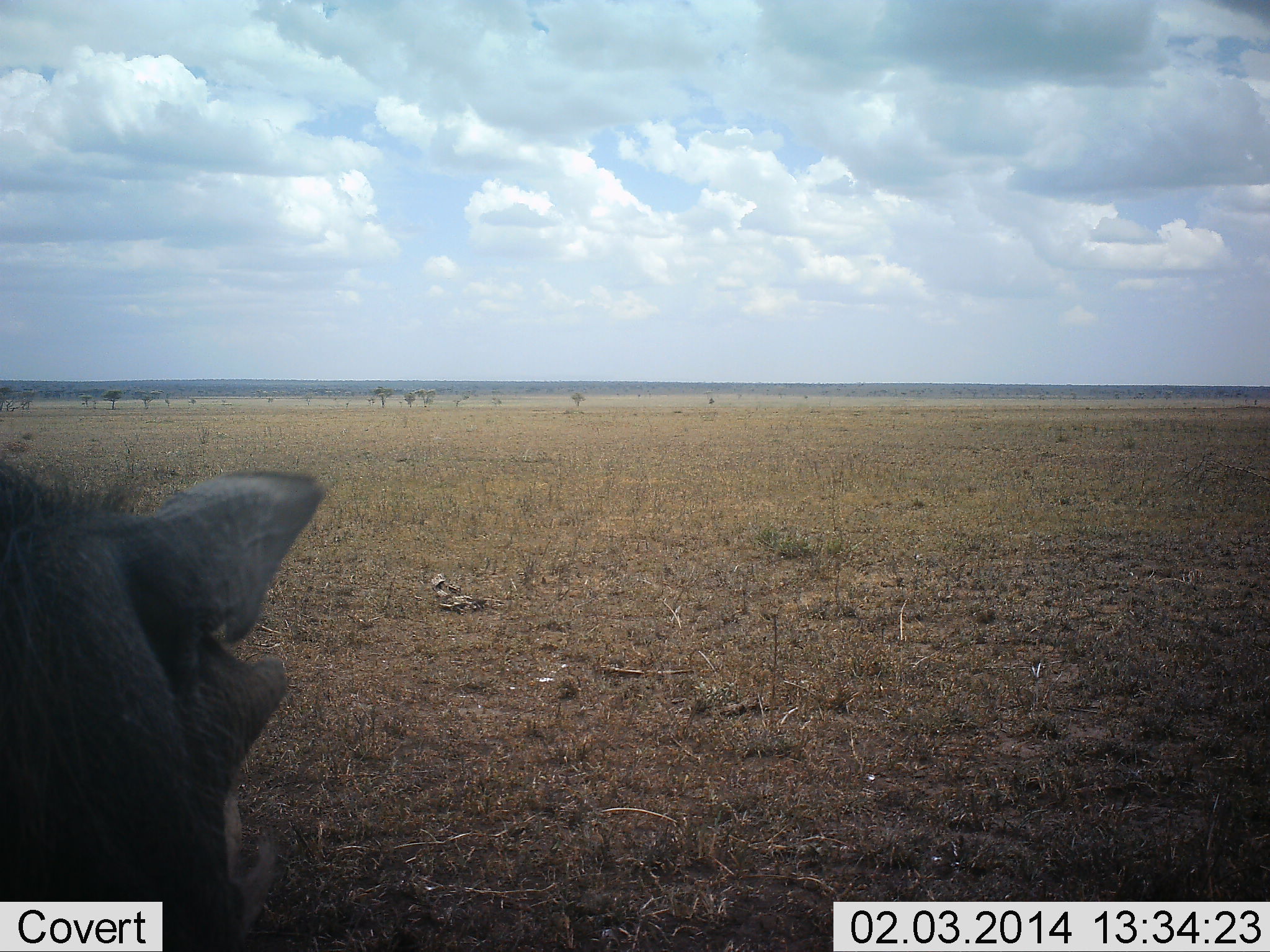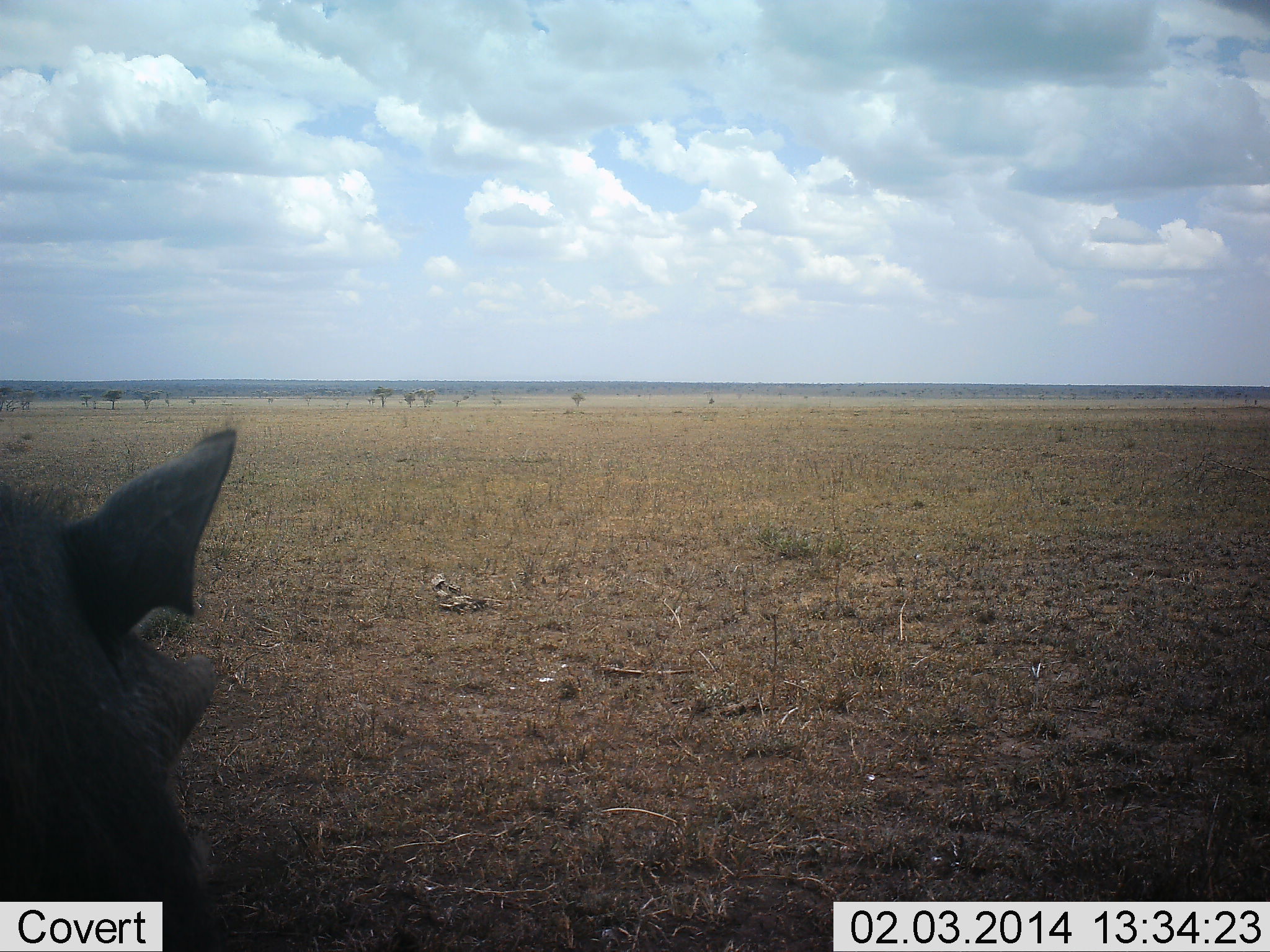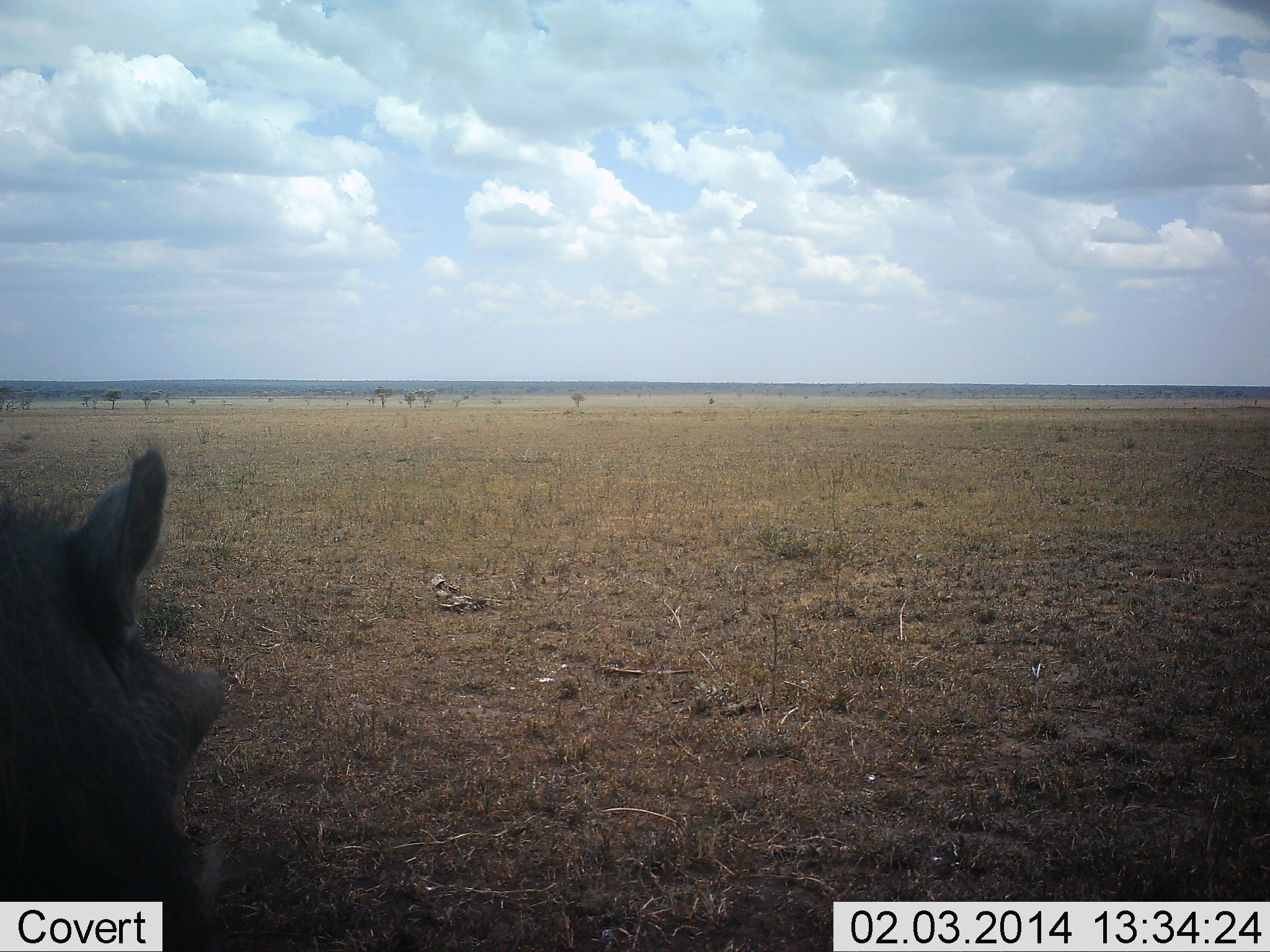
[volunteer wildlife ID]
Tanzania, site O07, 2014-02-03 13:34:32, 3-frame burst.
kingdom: Animalia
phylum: Chordata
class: Mammalia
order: Artiodactyla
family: Suidae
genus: Phacochoerus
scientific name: Phacochoerus africanus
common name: warthog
Warthog (Phacochoerus africanus), count 1. Behavior (volunteer vote fractions): standing 70%, resting 0%, moving 0%, interacting 0%. Young present (vote fraction): 0%. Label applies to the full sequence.